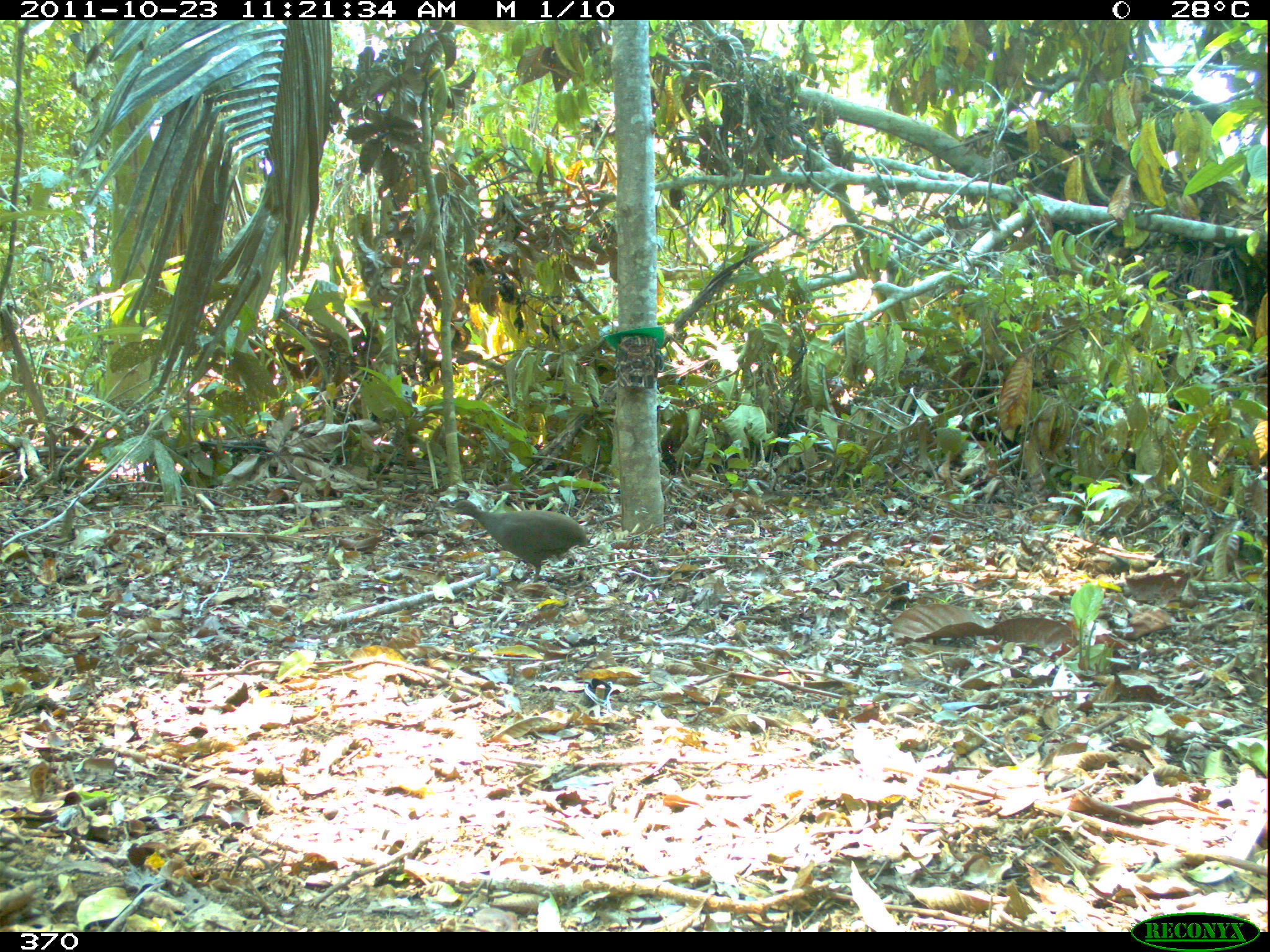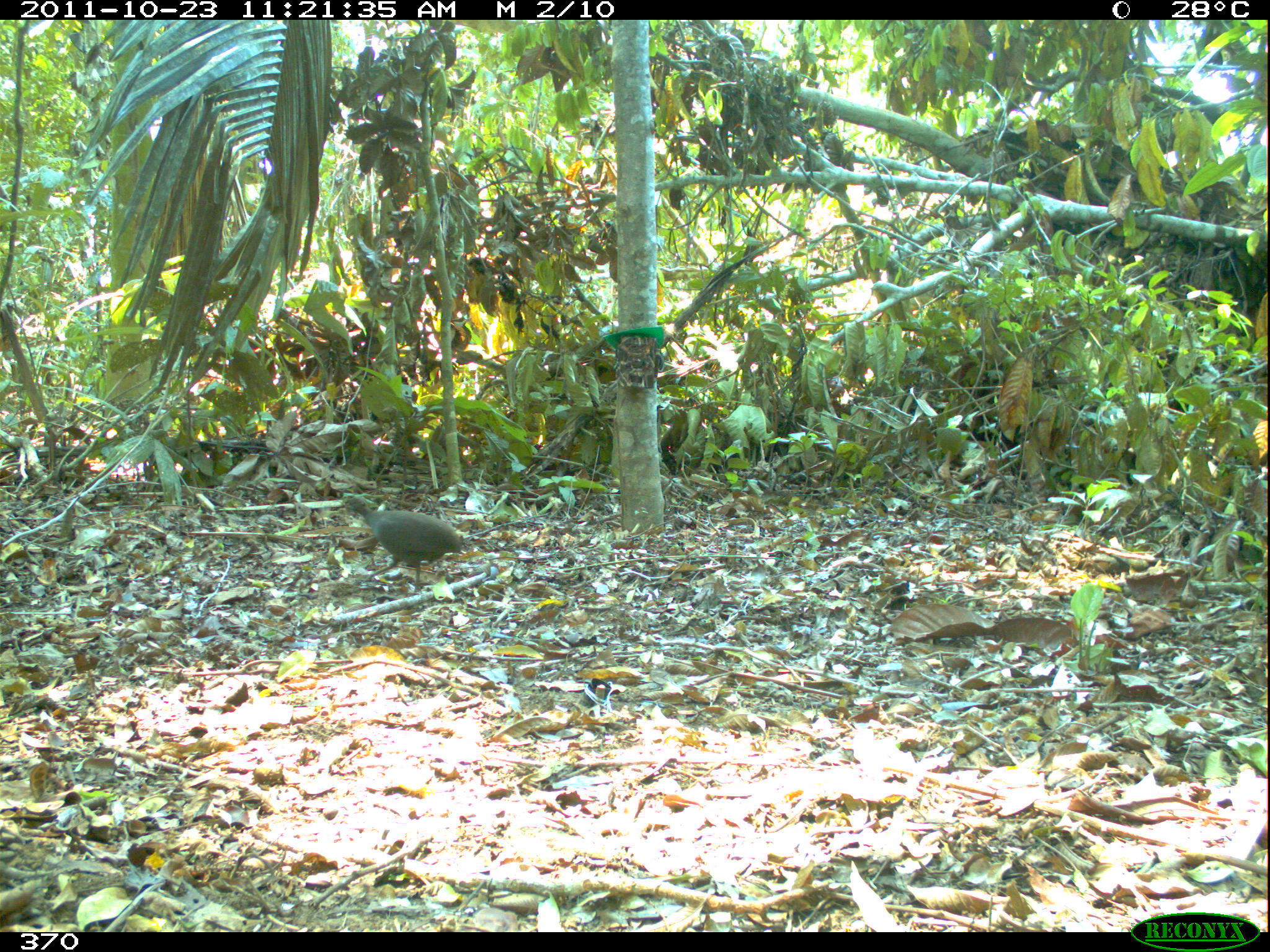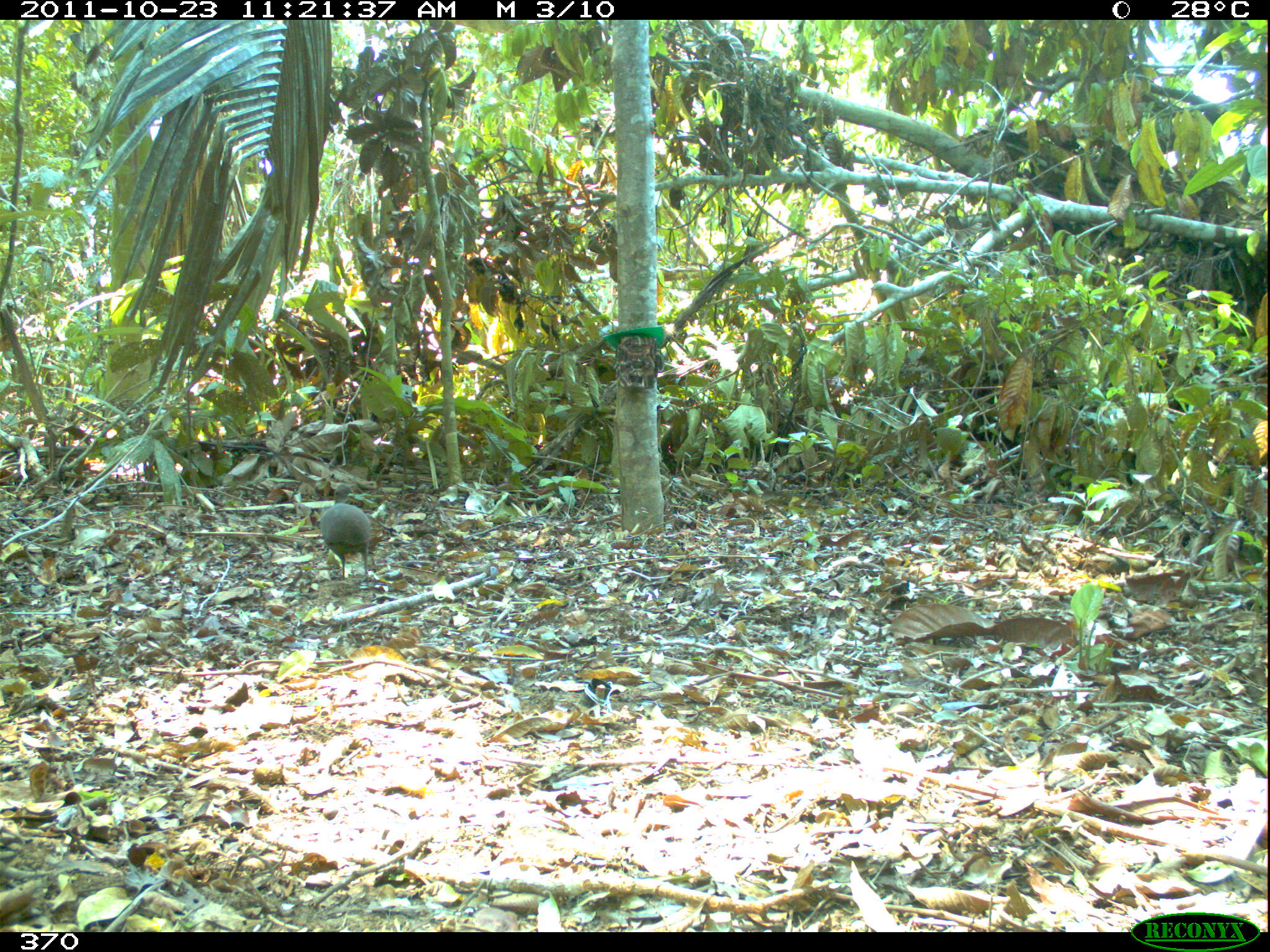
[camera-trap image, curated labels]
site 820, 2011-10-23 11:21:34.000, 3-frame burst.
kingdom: Animalia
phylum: Chordata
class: Aves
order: Tinamiformes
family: Tinamidae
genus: Crypturellus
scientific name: Crypturellus cinereus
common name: cinereous tinamou